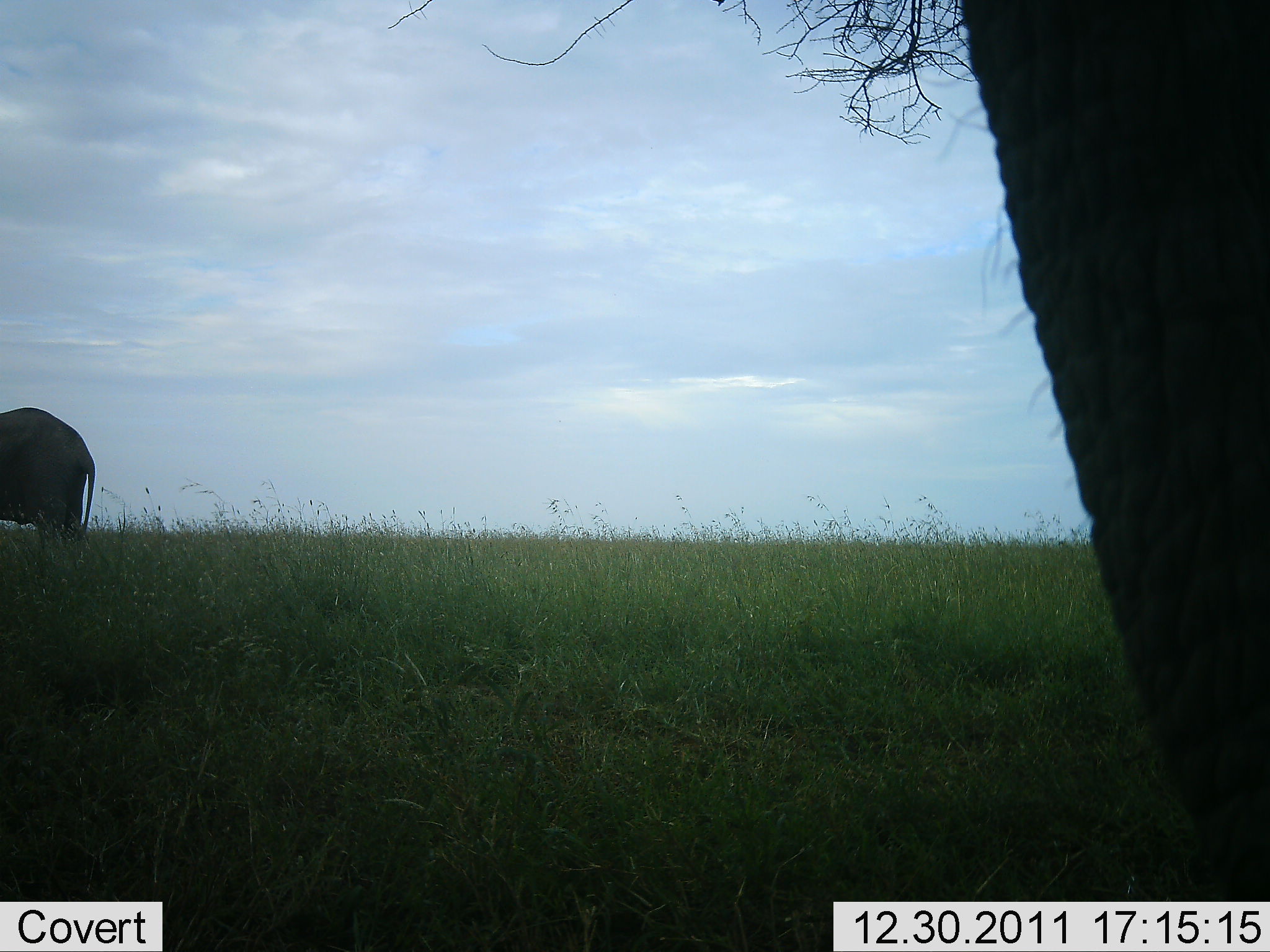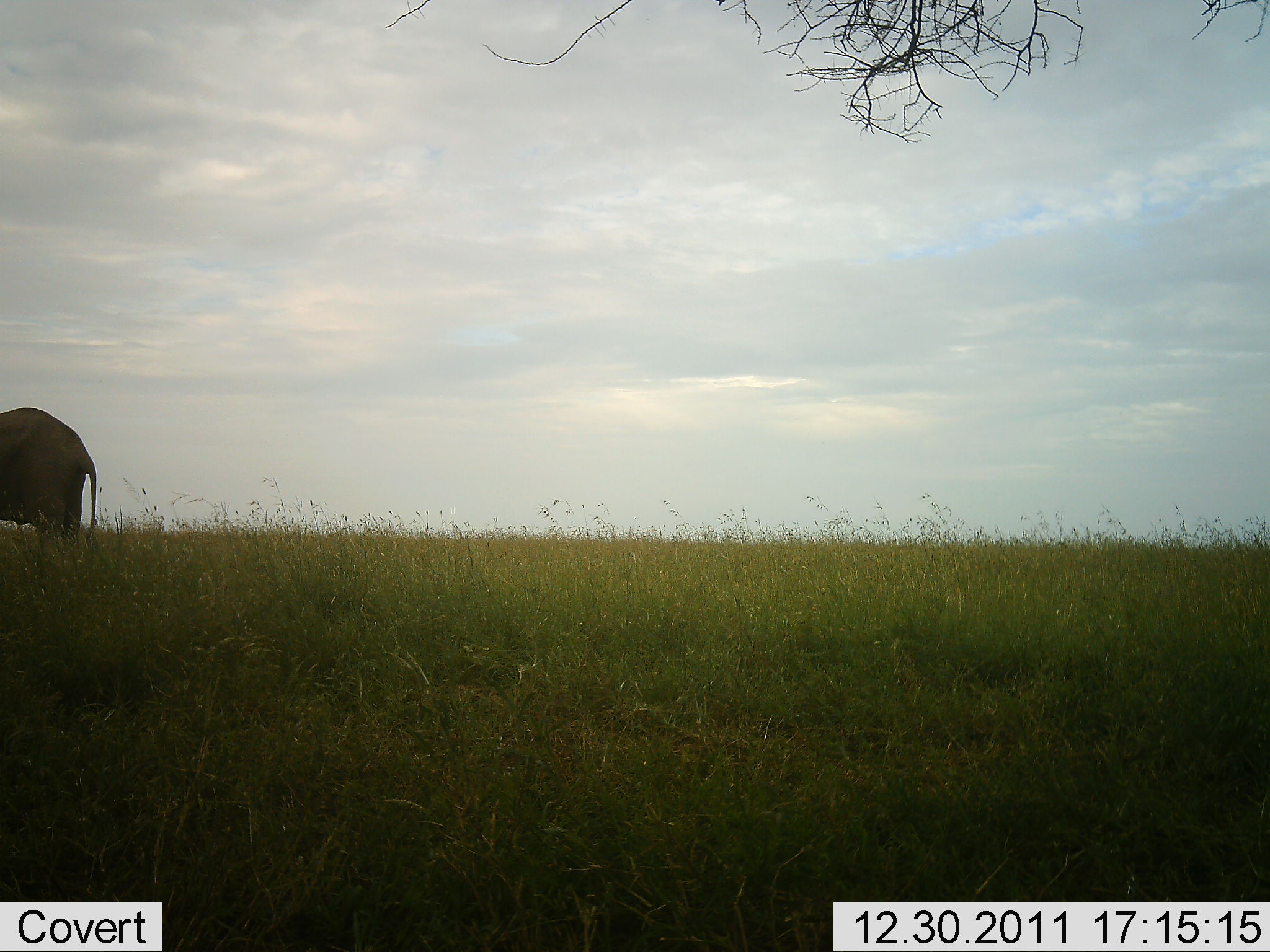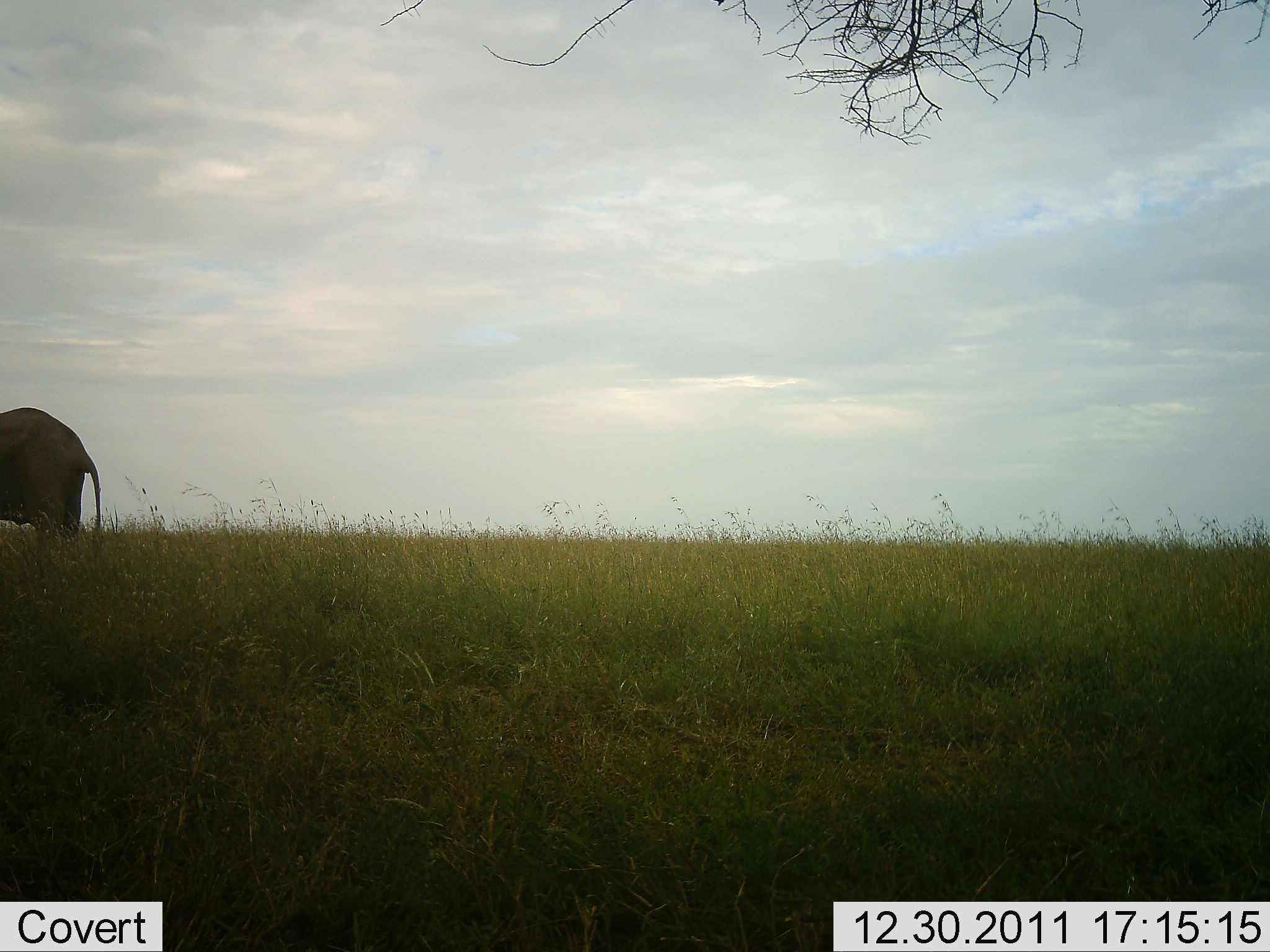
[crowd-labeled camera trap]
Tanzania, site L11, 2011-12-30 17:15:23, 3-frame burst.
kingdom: Animalia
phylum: Chordata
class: Mammalia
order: Proboscidea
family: Elephantidae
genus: Loxodonta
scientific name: Loxodonta africana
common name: african bush elephant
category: elephant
Elephant (african bush elephant) (Loxodonta africana), count 2. Behavior (volunteer vote fractions): standing 93%, resting 0%, moving 21%, interacting 7%. Young present (vote fraction): 0%. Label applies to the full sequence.